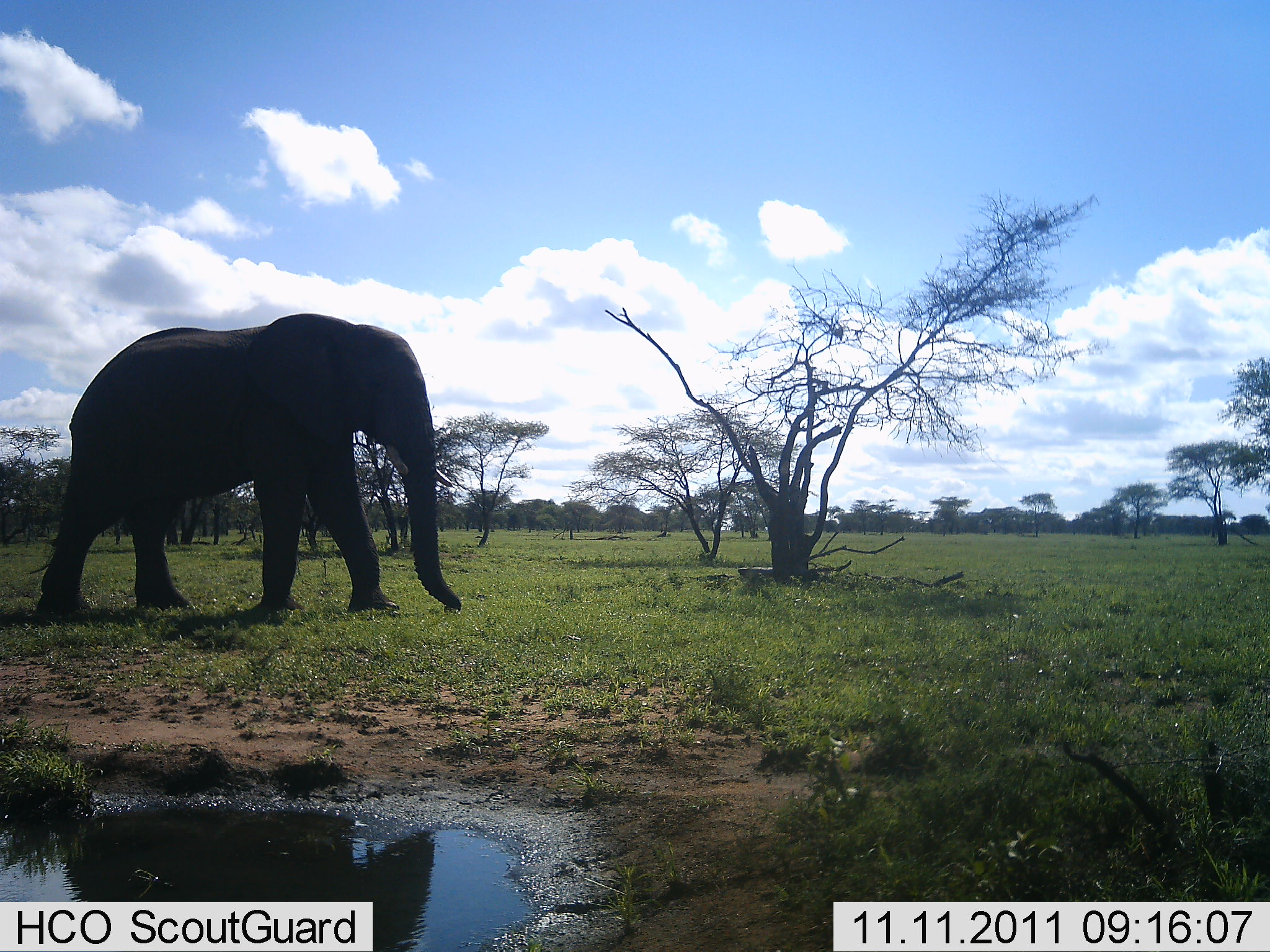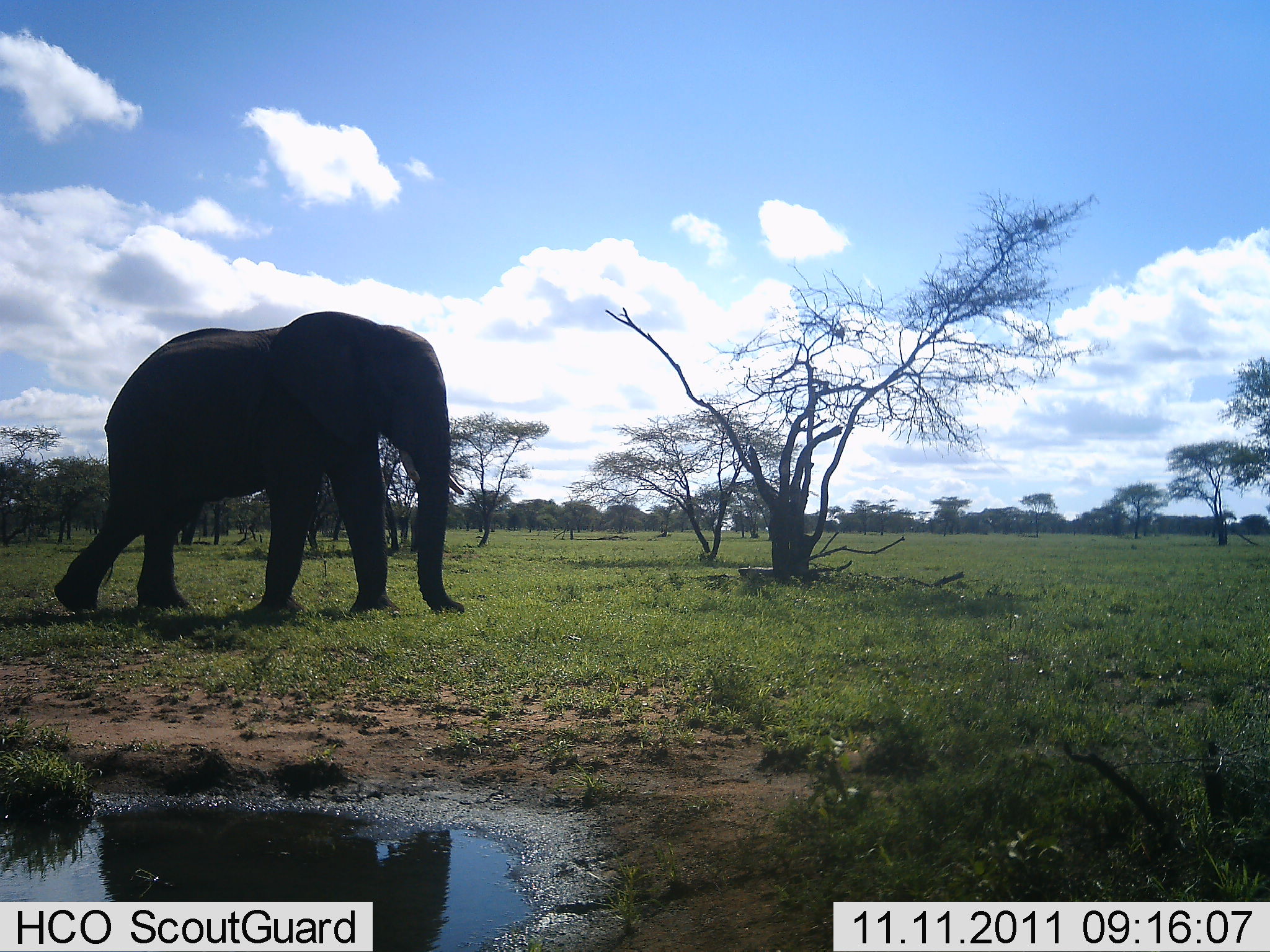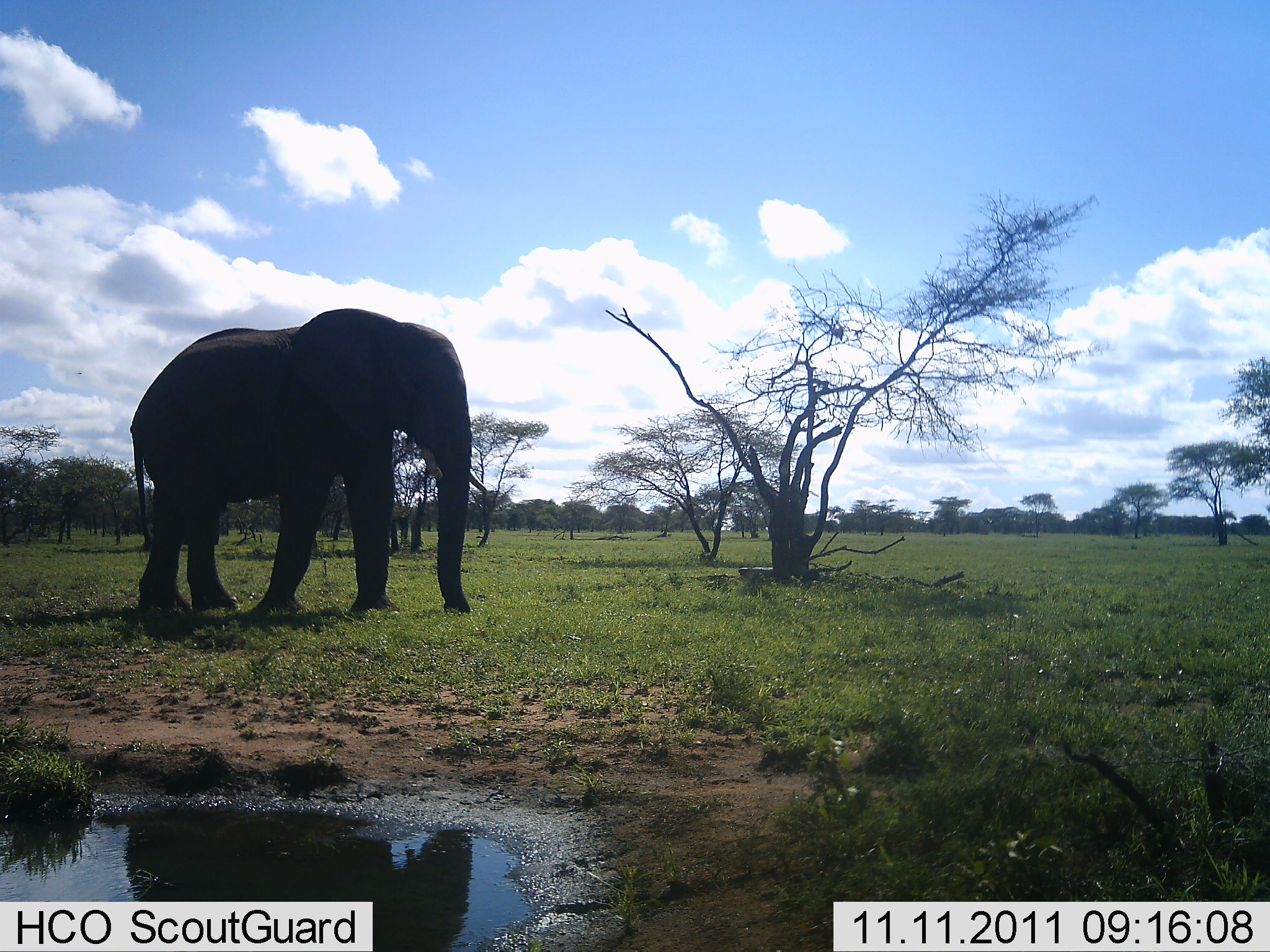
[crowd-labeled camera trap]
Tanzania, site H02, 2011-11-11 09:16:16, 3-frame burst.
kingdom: Animalia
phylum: Chordata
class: Mammalia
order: Proboscidea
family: Elephantidae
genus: Loxodonta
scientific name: Loxodonta africana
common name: african bush elephant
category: elephant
Elephant (african bush elephant) (Loxodonta africana), count 1. Behavior (volunteer vote fractions): standing 0%, resting 0%, moving 80%, interacting 0%. Young present (vote fraction): 0%. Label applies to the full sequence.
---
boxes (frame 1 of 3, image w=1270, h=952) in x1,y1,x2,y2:
animal: 35,313,462,614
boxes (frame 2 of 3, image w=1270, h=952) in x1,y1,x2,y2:
animal: 53,311,465,614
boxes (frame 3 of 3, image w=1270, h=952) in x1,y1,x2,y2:
animal: 129,308,473,613